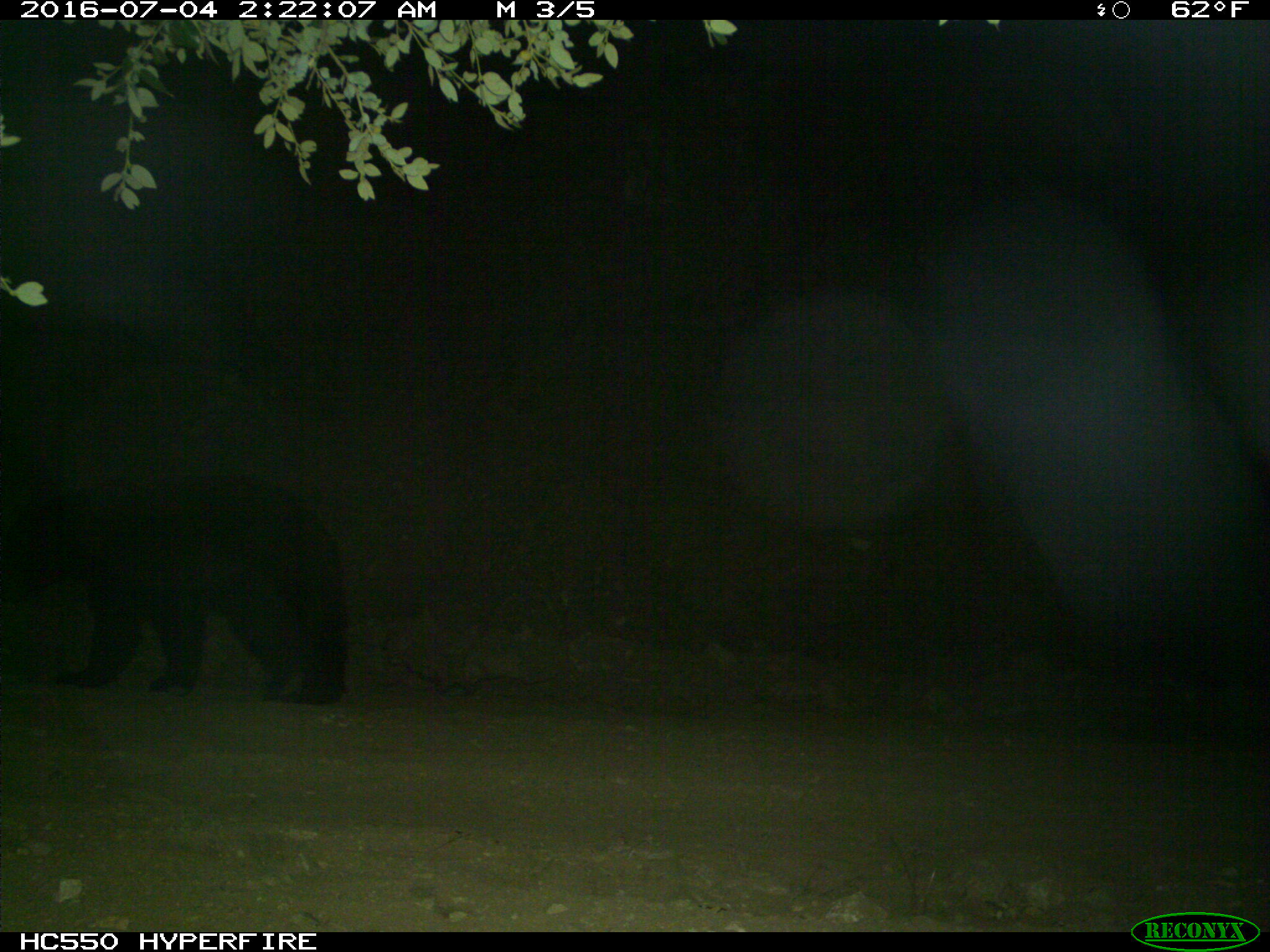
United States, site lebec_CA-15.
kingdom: Animalia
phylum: Chordata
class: Mammalia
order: Carnivora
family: Ursidae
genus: Ursus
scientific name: Ursus americanus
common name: american black bear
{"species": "Ursus americanus (american black bear)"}